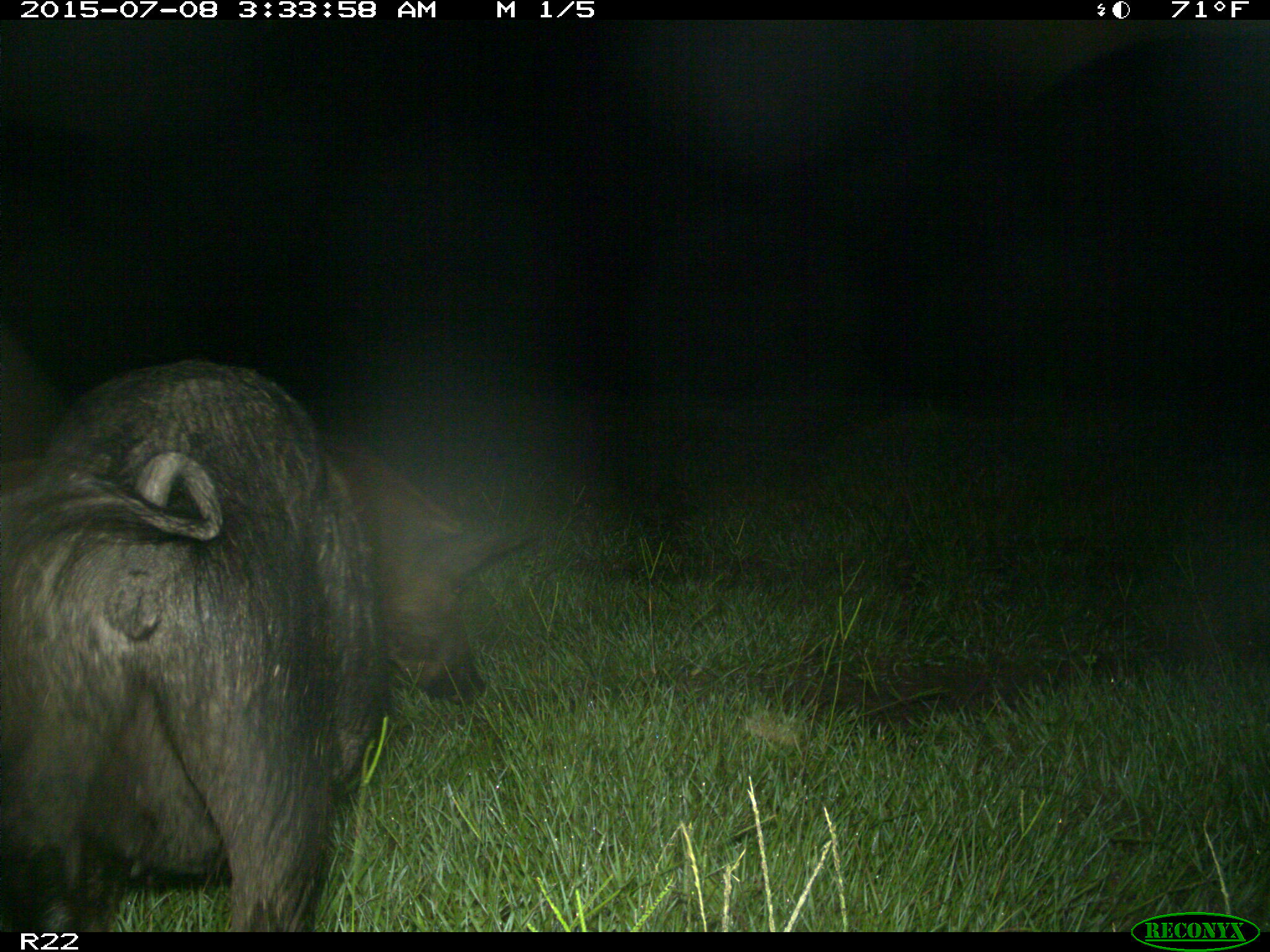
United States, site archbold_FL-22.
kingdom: Animalia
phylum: Chordata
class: Mammalia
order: Artiodactyla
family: Bovidae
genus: Bos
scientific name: Bos taurus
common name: domestic cow